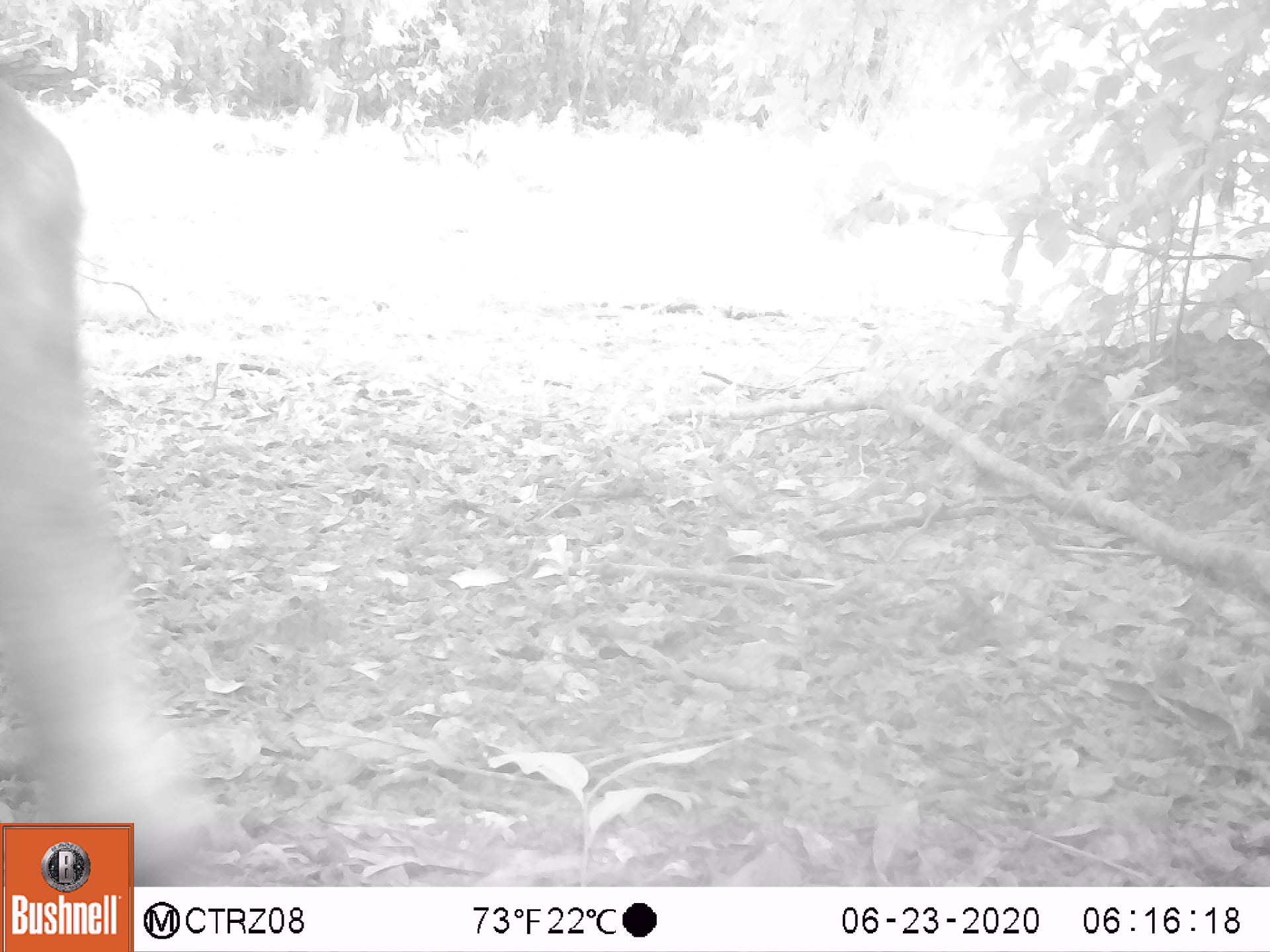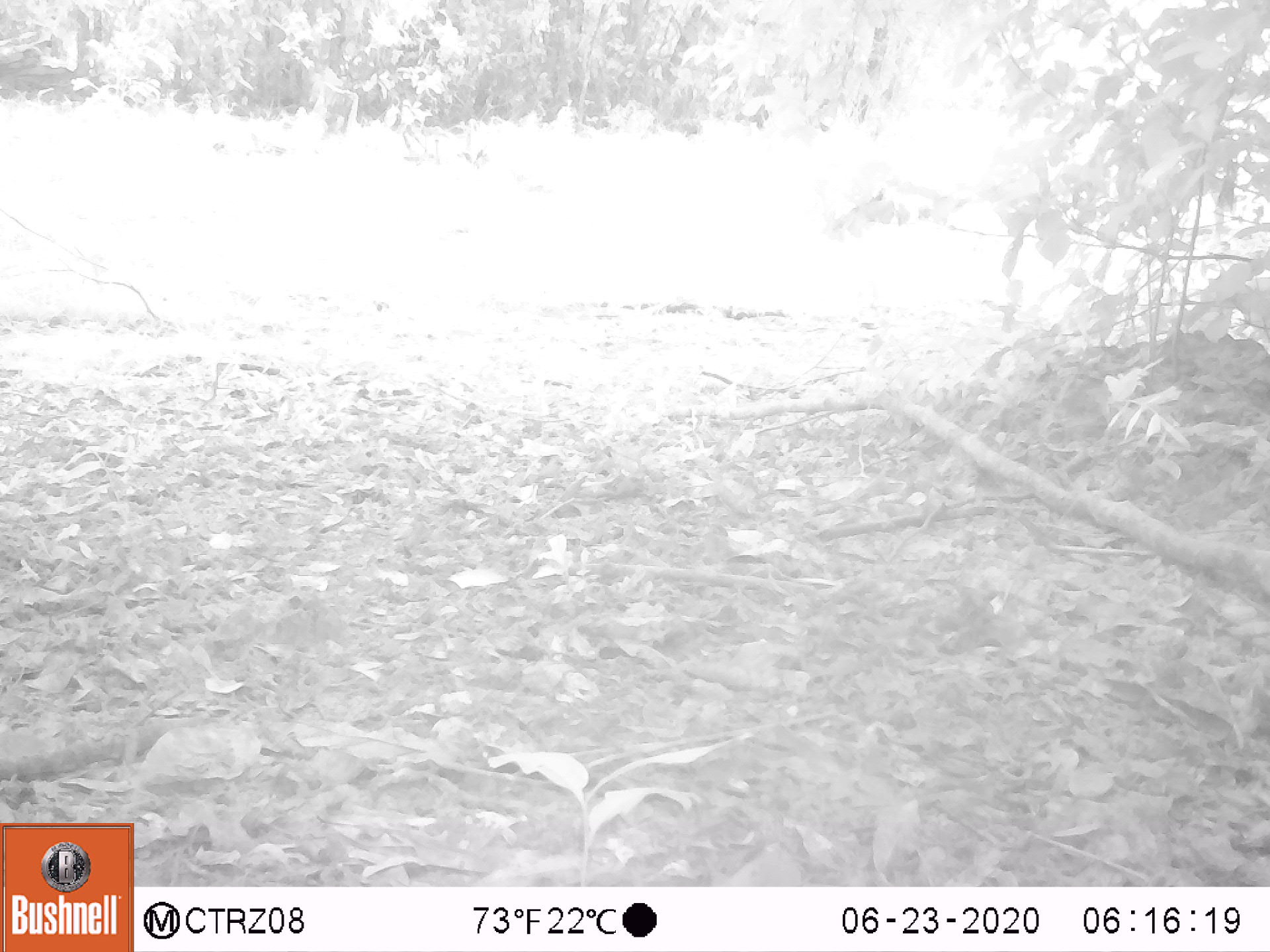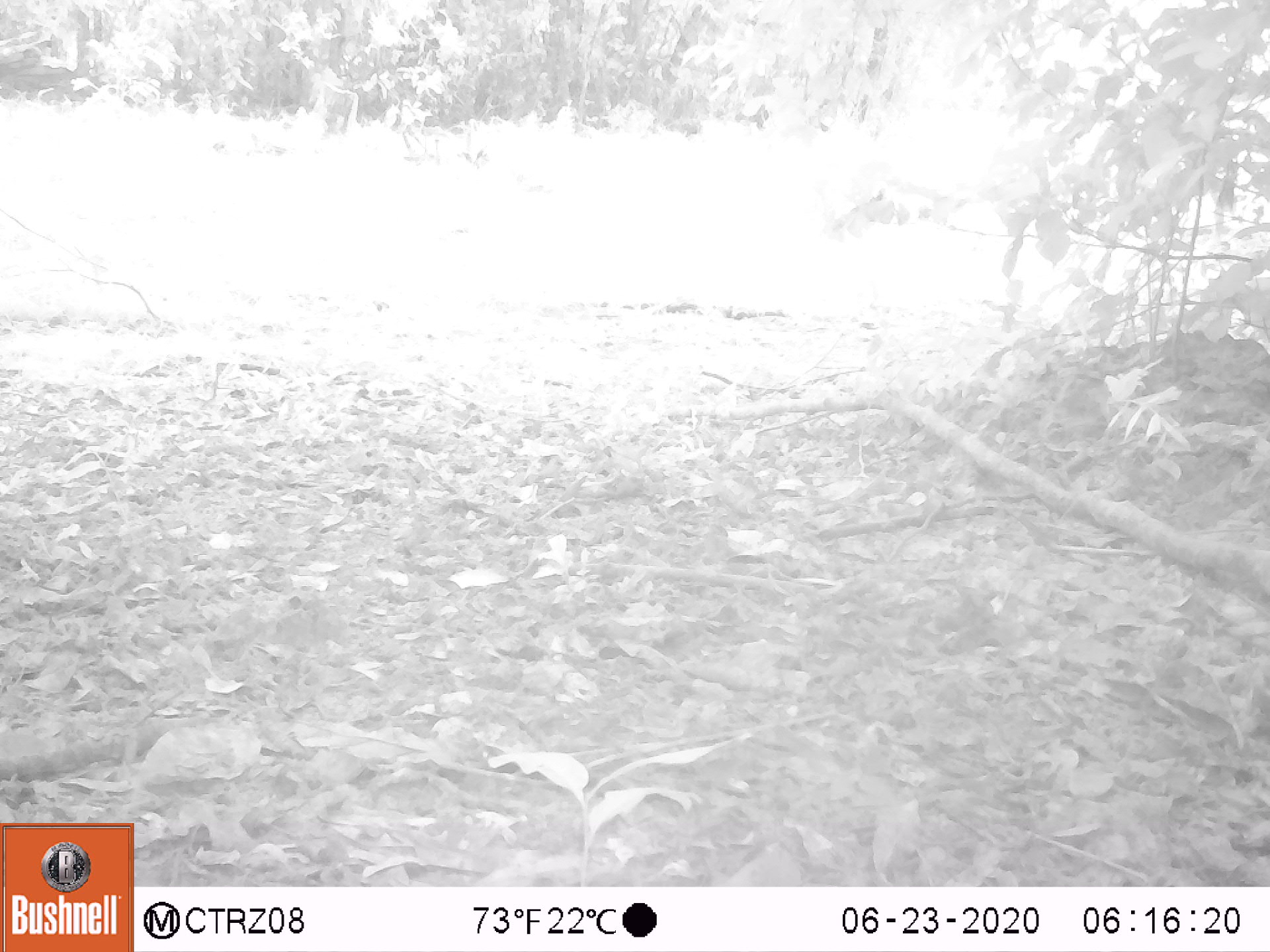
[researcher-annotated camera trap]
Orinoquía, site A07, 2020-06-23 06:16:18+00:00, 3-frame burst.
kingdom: Animalia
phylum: Chordata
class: Mammalia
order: Artiodactyla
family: Bovidae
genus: Bos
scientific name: Bos taurus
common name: cow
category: cattle